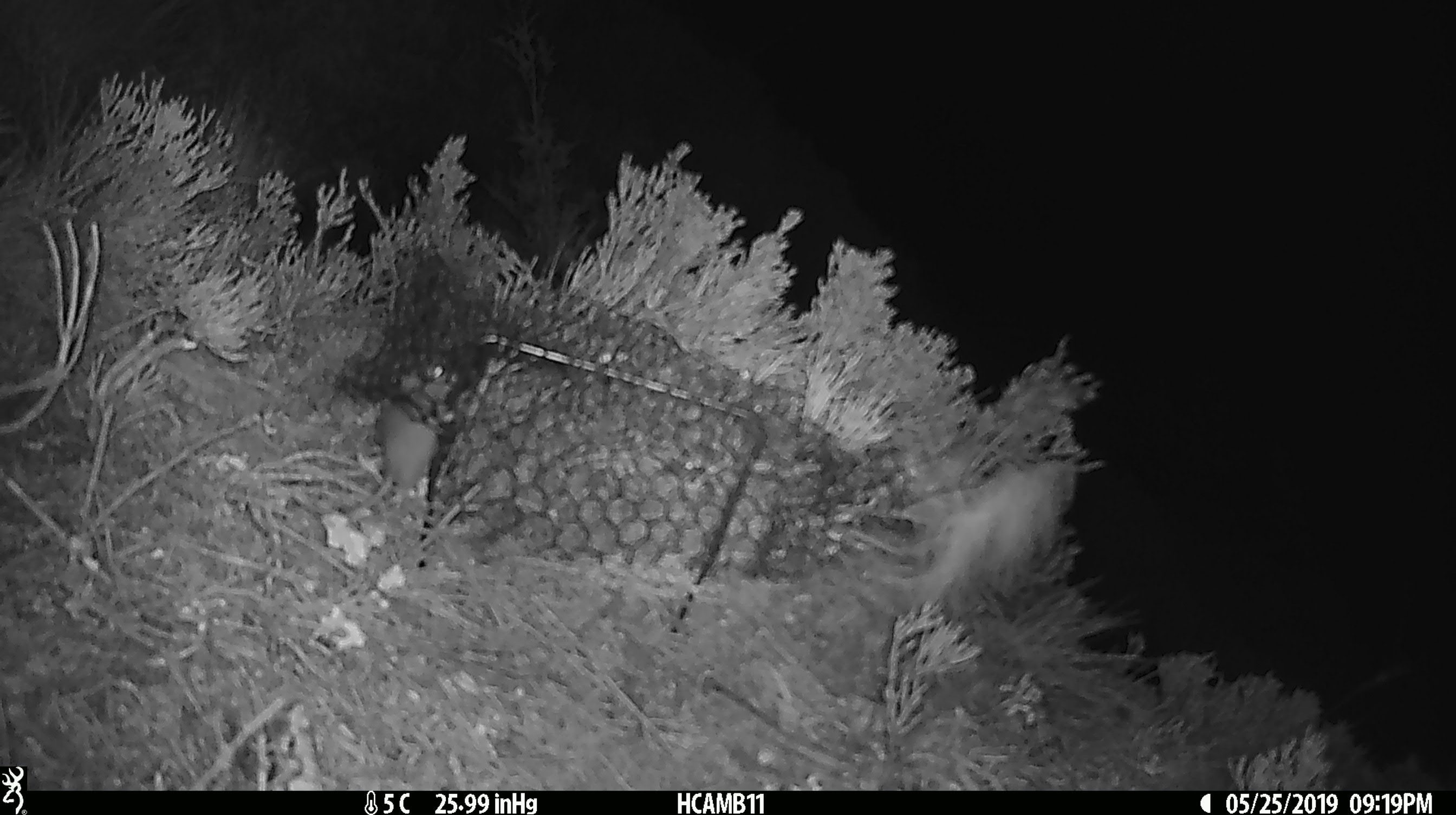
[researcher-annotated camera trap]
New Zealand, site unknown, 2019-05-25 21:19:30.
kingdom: Animalia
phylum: Chordata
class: Mammalia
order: Rodentia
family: Muridae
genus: Mus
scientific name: Mus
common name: mouse